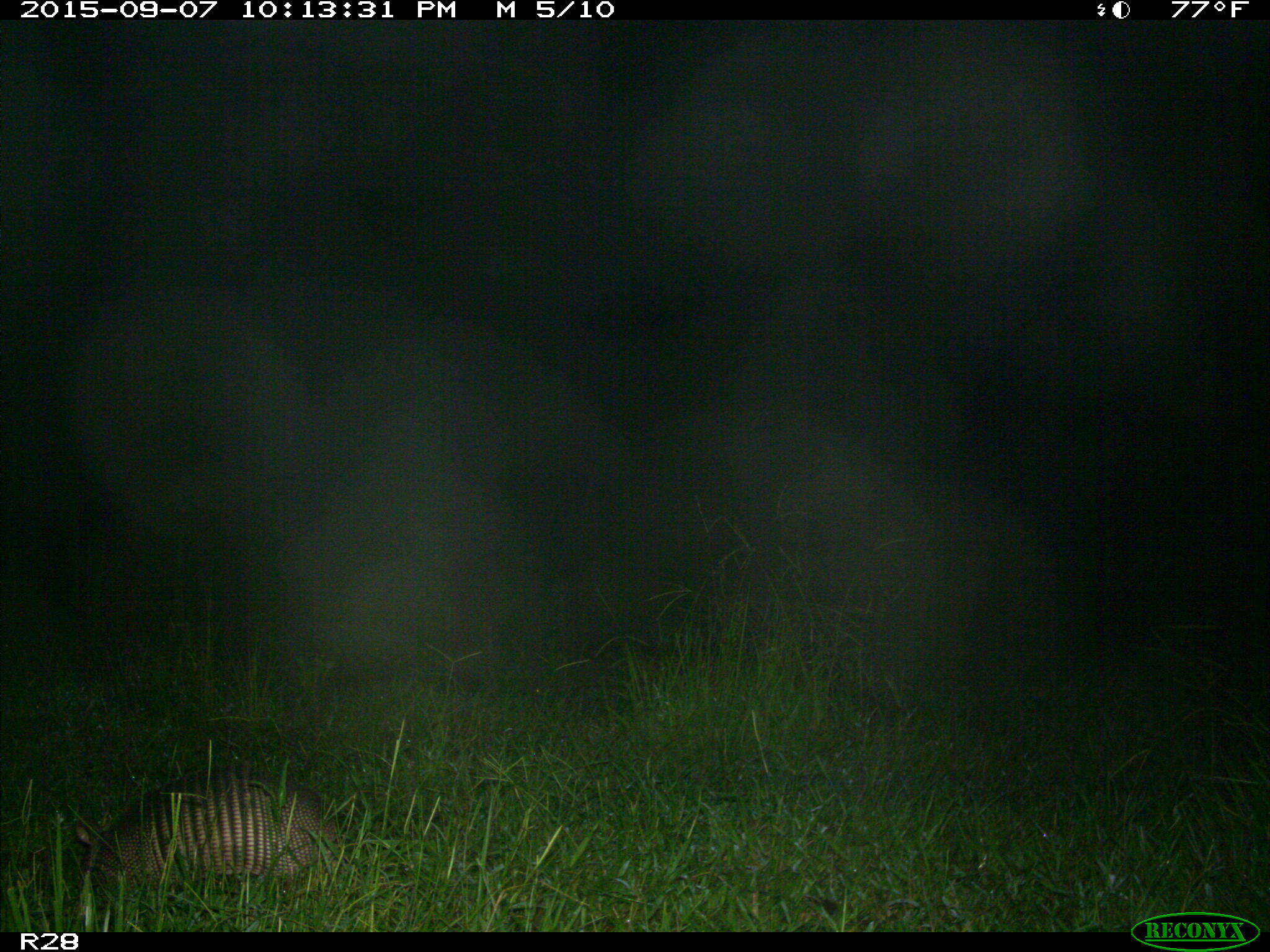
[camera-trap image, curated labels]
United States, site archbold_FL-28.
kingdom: Animalia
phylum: Chordata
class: Mammalia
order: Cingulata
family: Dasypodidae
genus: Dasypus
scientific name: Dasypus novemcinctus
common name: nine-banded armadillo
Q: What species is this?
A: Dasypus novemcinctus (nine-banded armadillo).